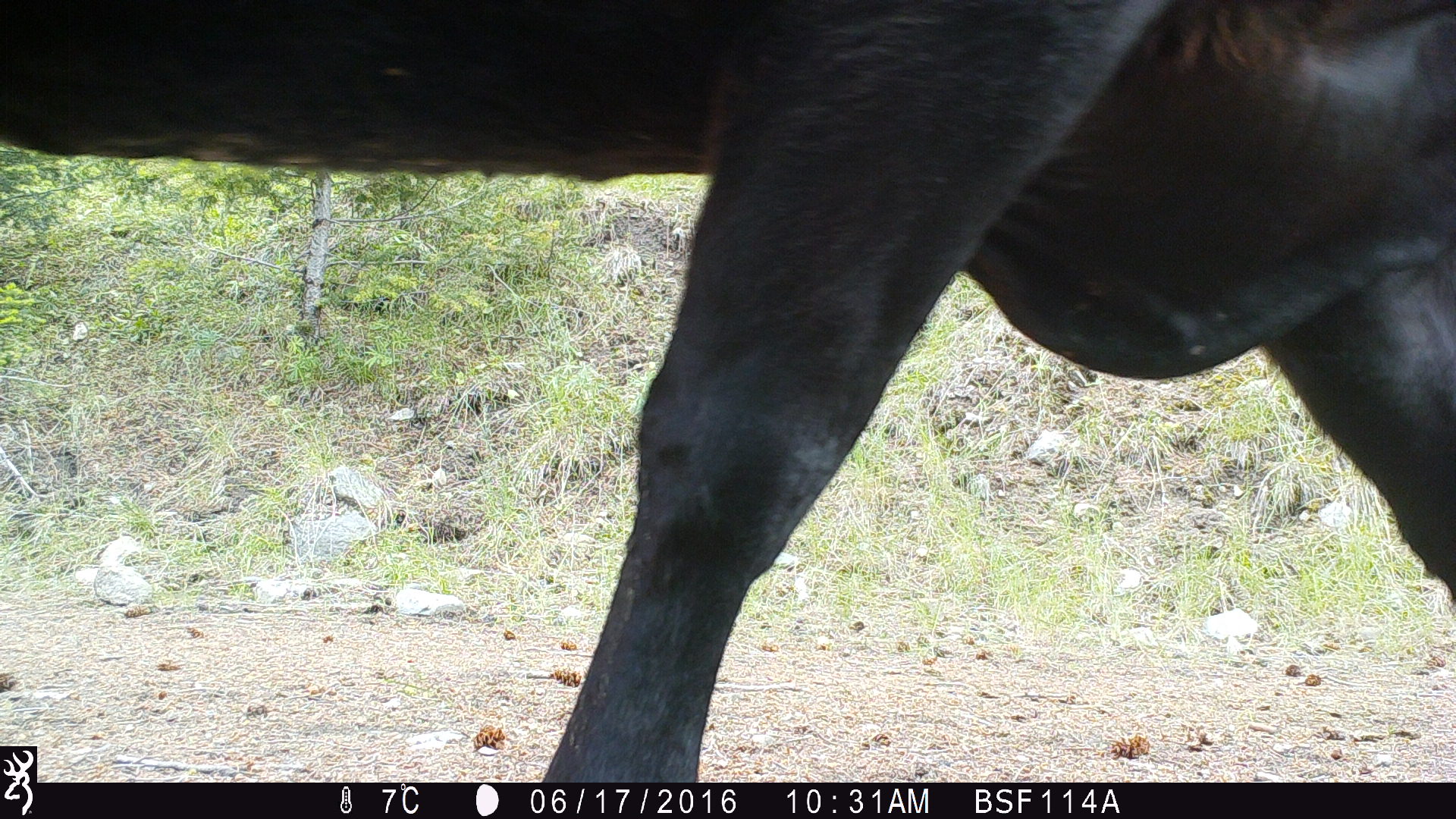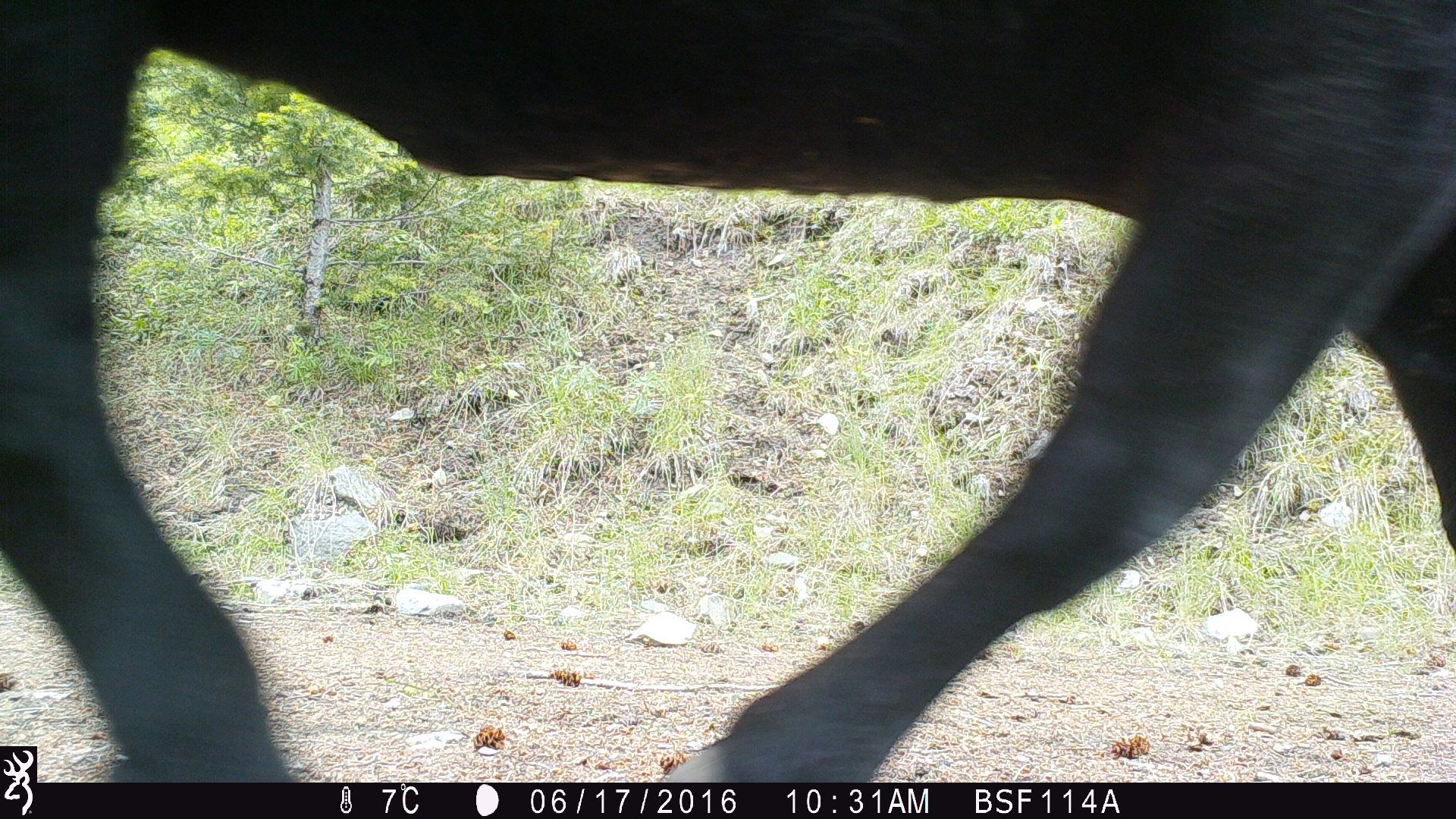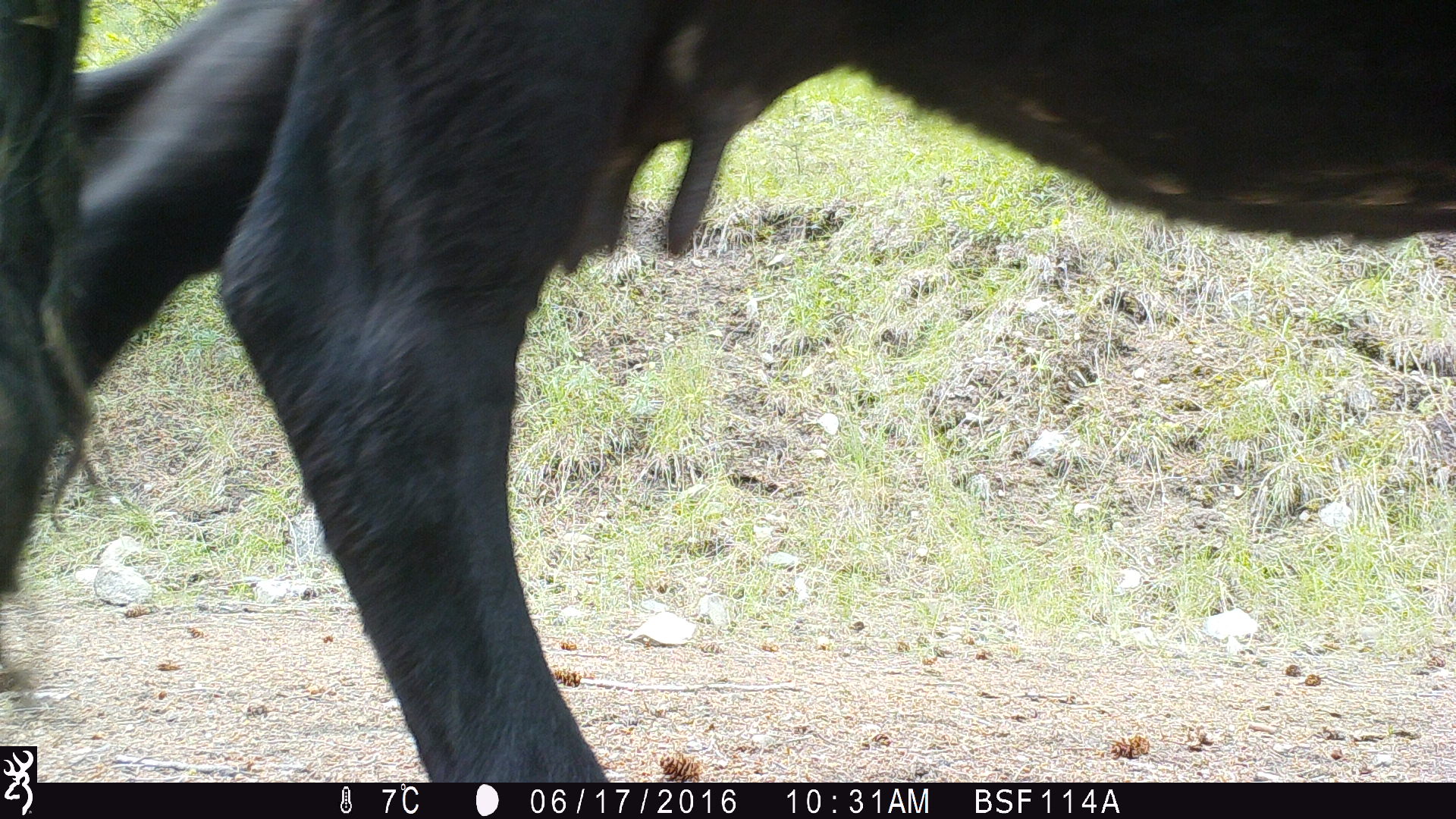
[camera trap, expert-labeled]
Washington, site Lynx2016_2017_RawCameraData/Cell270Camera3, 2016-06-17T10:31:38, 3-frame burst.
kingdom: Animalia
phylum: Chordata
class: Mammalia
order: Artiodactyla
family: Bovidae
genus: Bos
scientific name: Bos taurus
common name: domestic cattle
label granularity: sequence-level